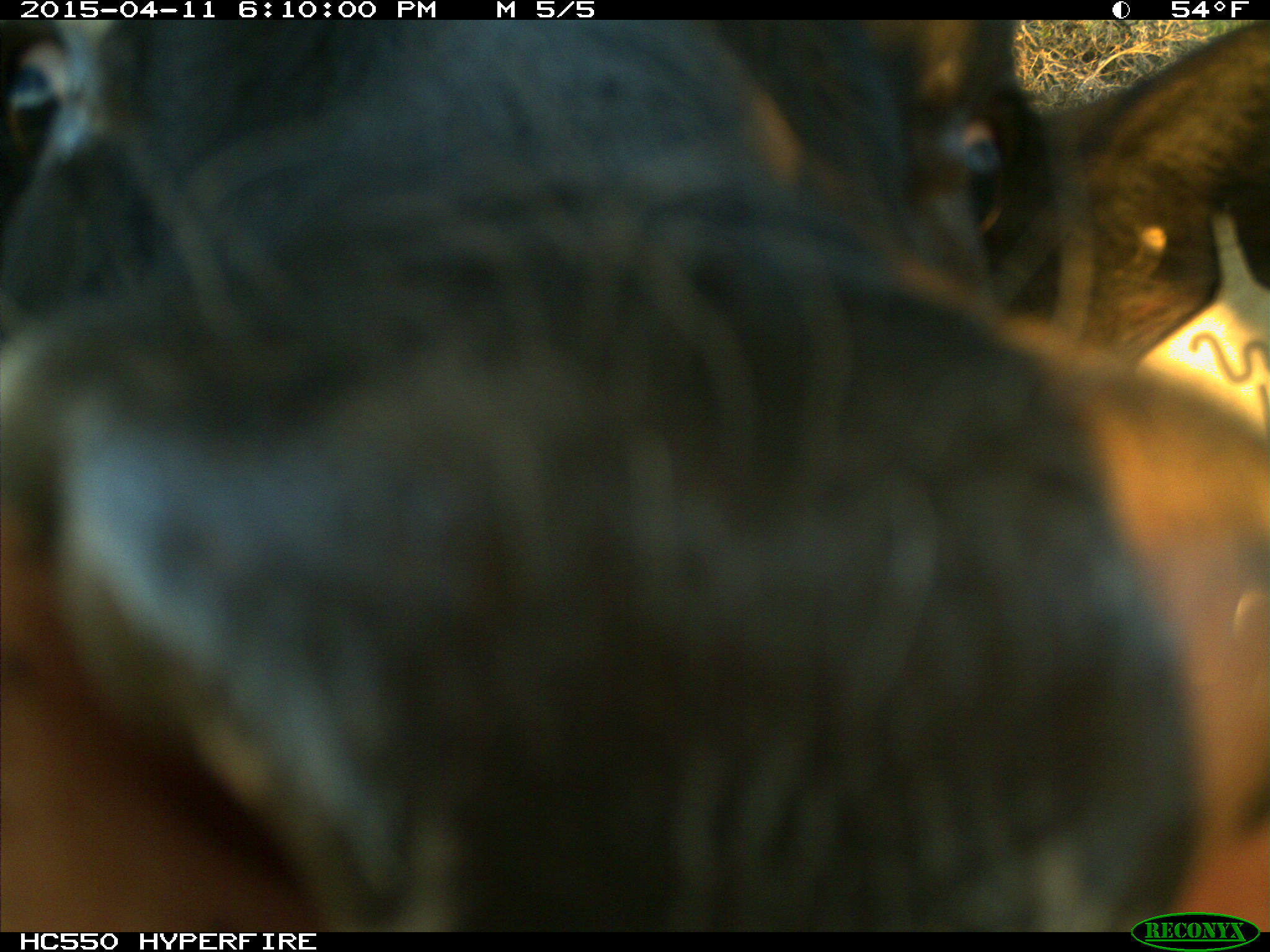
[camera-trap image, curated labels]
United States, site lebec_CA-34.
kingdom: Animalia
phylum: Chordata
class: Mammalia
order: Artiodactyla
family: Bovidae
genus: Bos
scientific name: Bos taurus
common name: domestic cow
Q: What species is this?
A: Bos taurus (domestic cow).